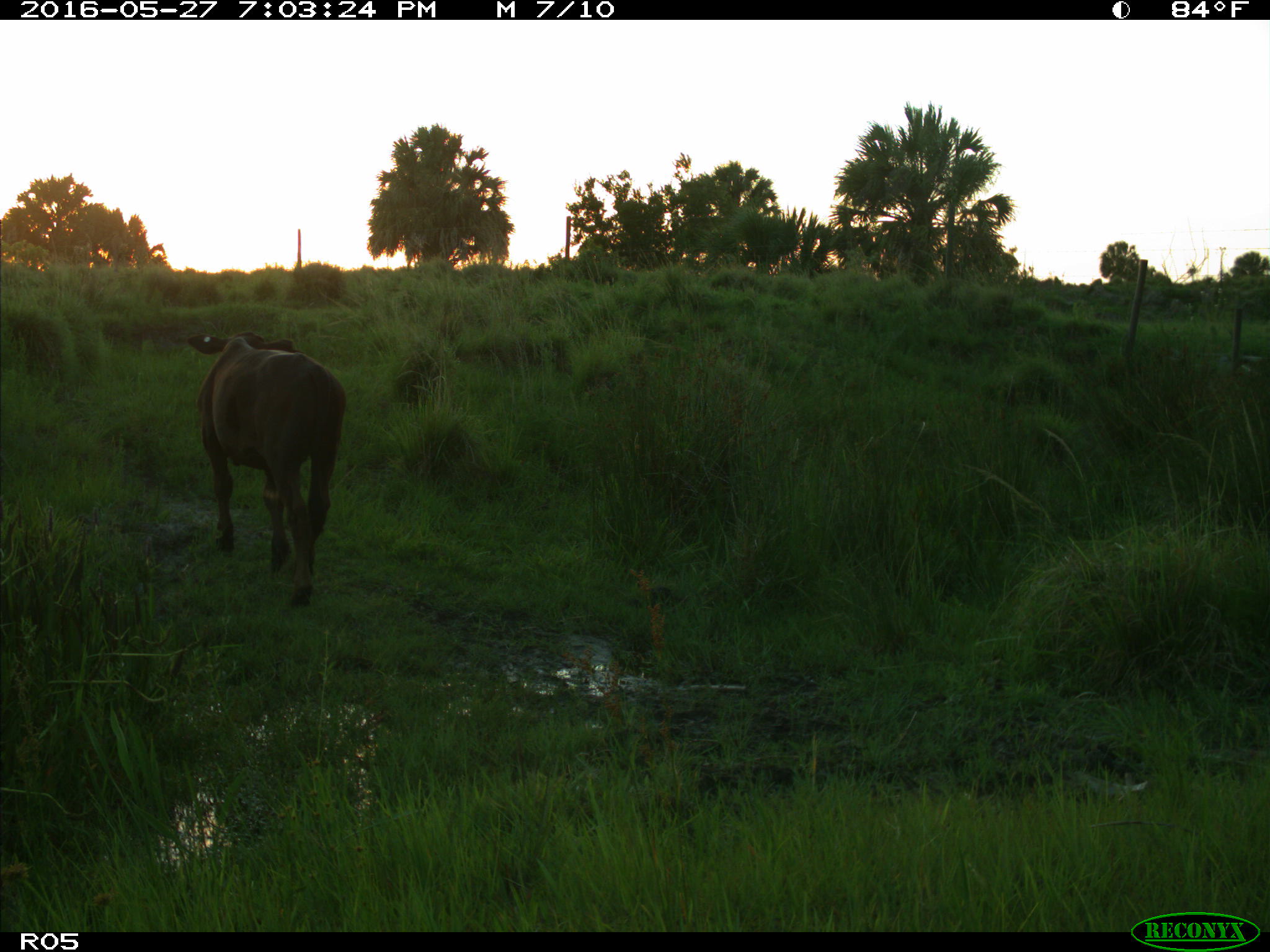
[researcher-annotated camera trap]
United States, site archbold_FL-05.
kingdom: Animalia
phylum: Chordata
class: Mammalia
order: Artiodactyla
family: Bovidae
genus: Bos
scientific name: Bos taurus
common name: domestic cow